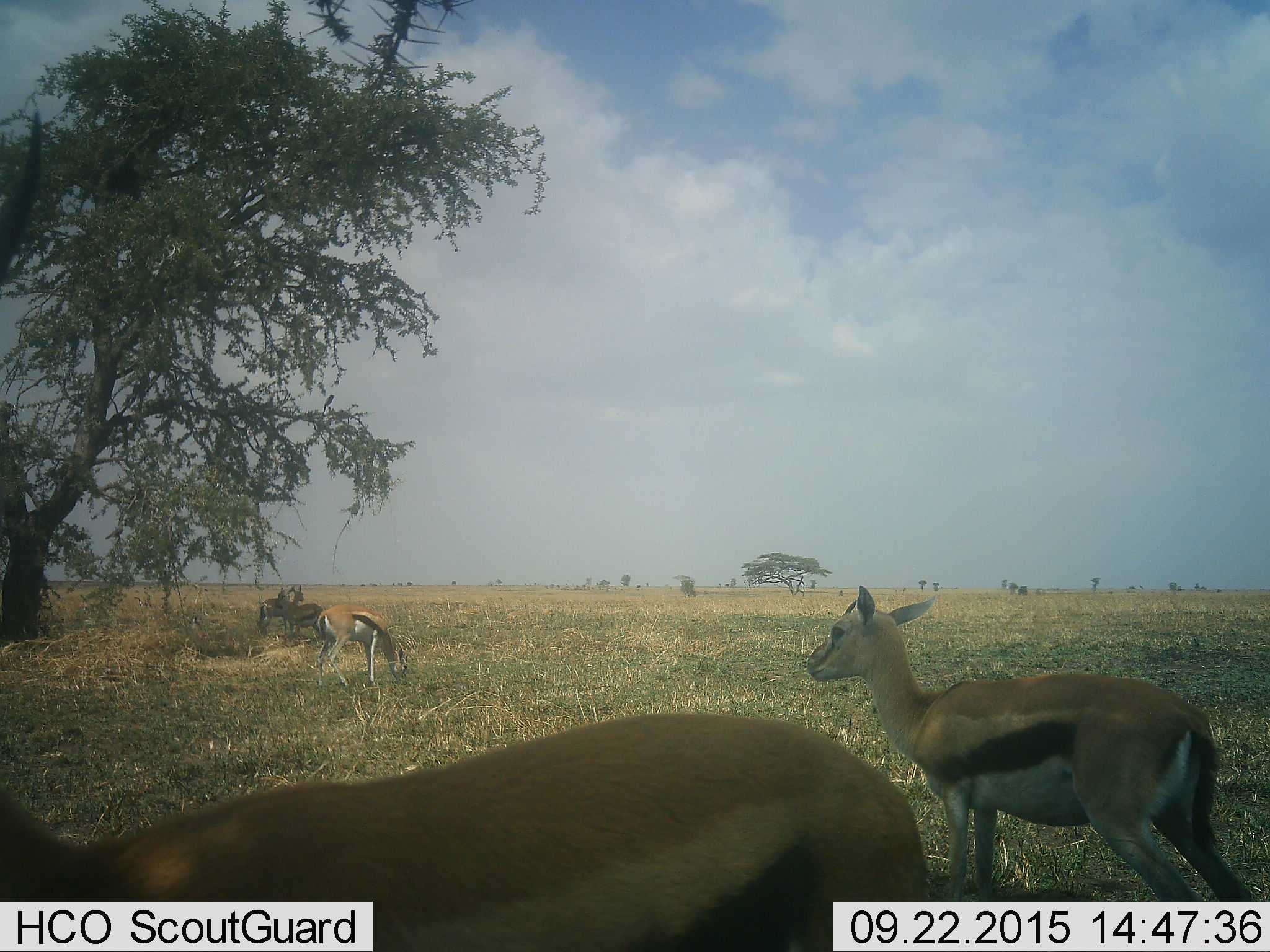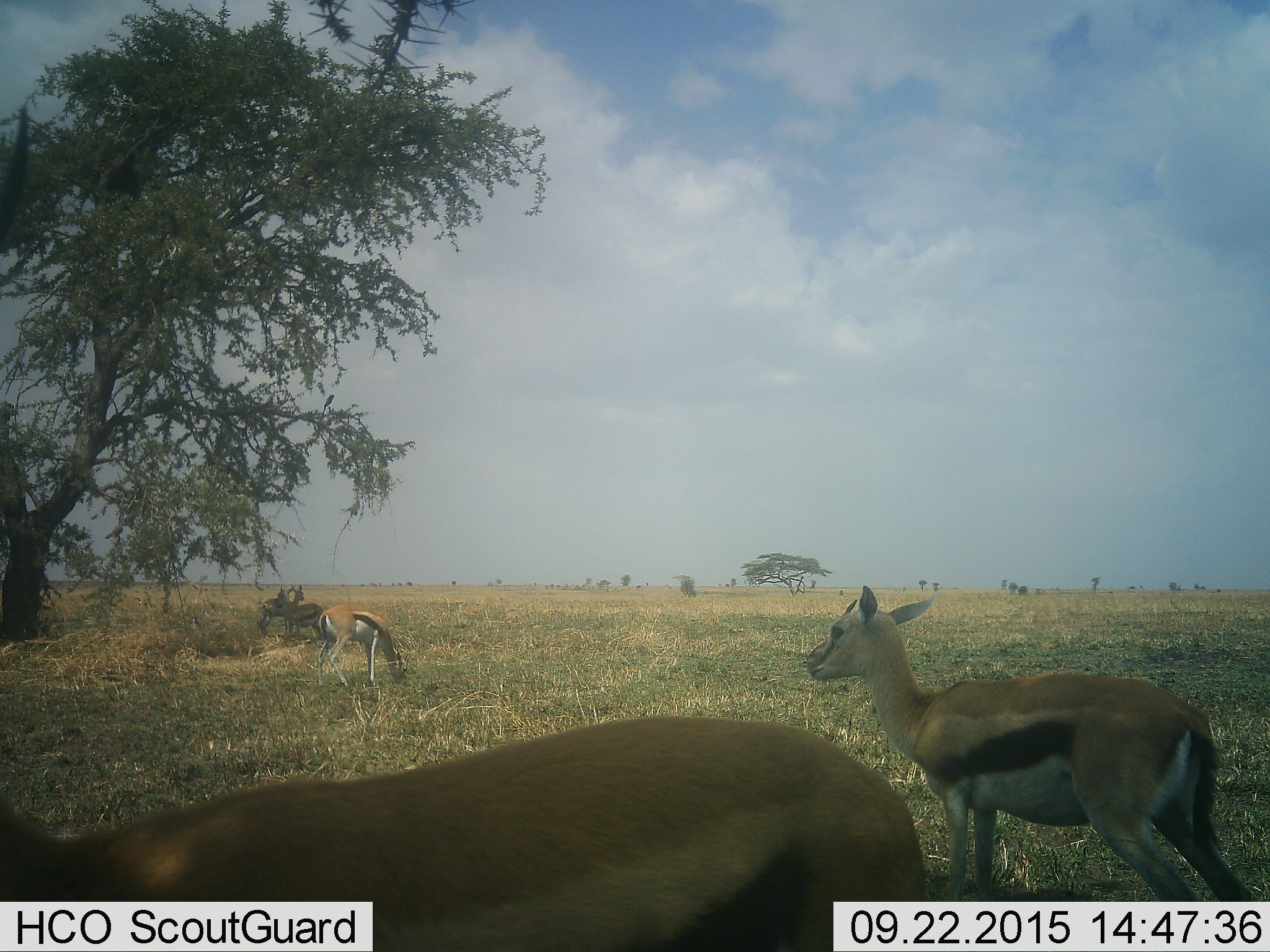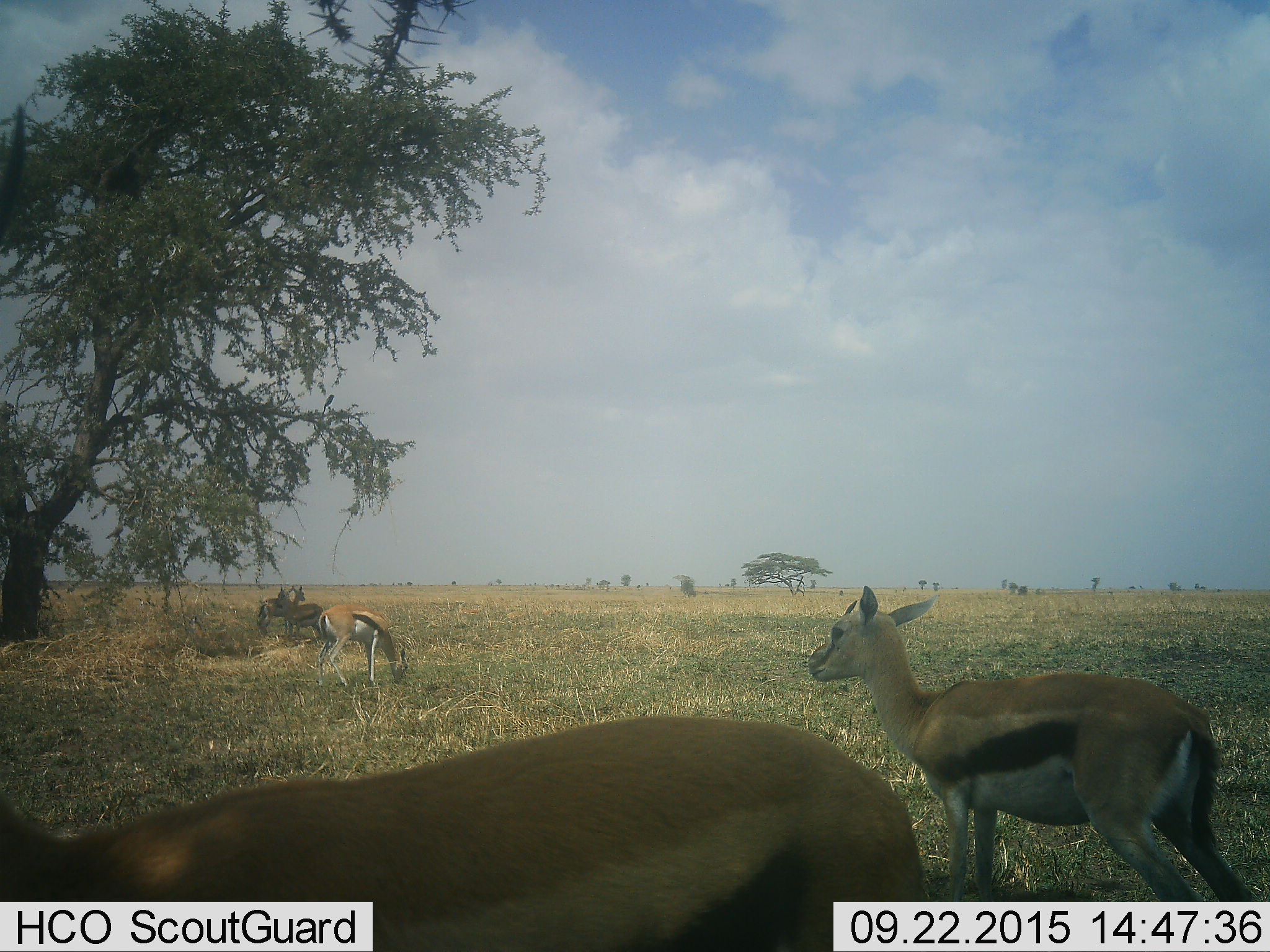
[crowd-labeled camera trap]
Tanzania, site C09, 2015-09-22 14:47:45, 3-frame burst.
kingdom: Animalia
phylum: Chordata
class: Mammalia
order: Artiodactyla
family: Bovidae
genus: Eudorcas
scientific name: Eudorcas thomsonii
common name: thomson's gazelle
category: gazellethomsons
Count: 5.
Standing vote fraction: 88%.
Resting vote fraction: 6%.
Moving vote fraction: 19%.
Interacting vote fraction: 0%.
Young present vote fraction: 6%.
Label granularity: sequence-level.